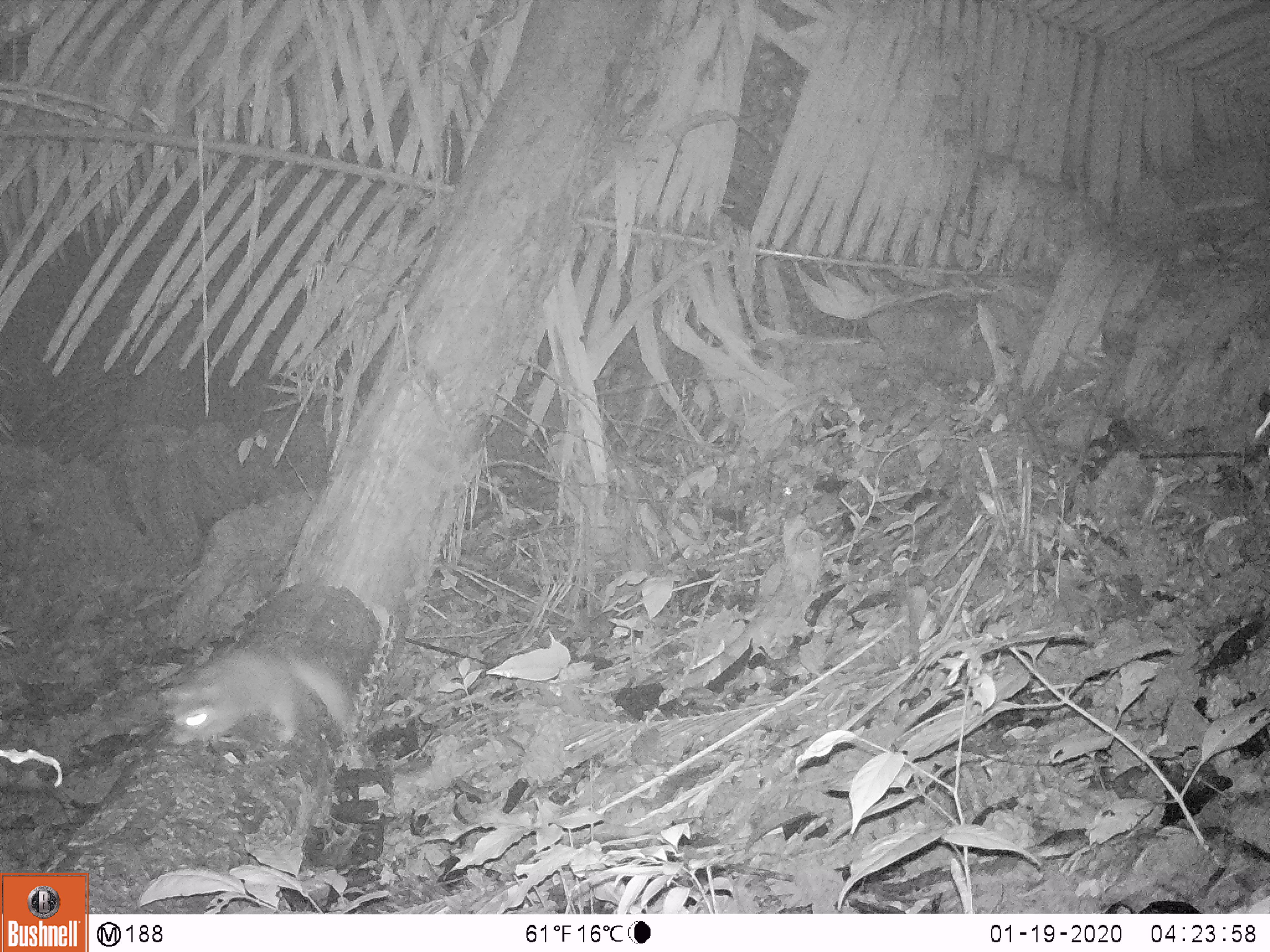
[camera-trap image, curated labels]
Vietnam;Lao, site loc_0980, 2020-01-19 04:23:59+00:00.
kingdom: Animalia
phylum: Chordata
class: Mammalia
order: Carnivora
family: Mustelidae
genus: Melogale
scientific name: Melogale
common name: ferret badger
Ferret badger (Melogale). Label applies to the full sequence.